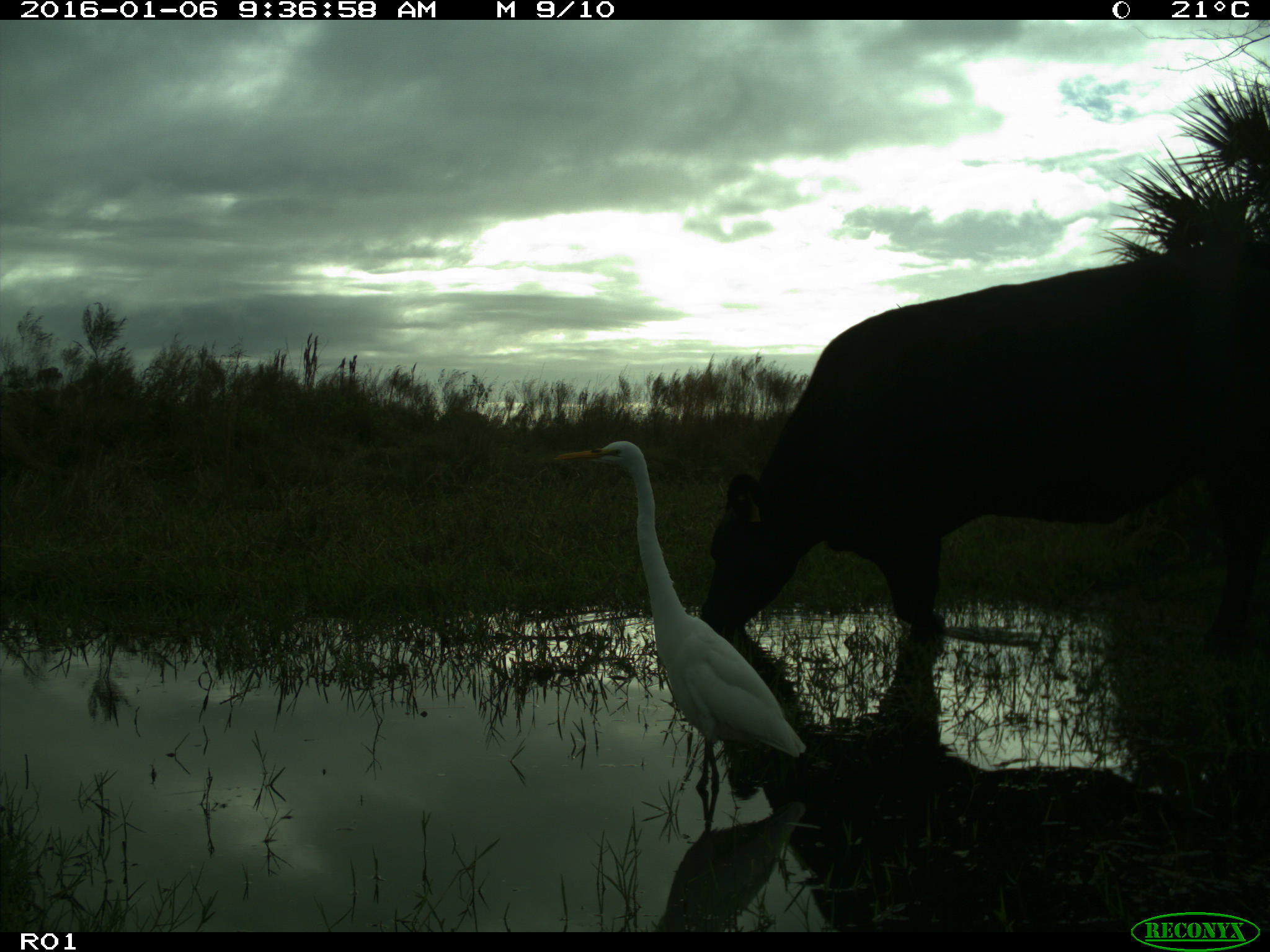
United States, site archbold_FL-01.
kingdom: Animalia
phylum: Chordata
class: Mammalia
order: Artiodactyla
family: Bovidae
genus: Bos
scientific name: Bos taurus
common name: domestic cow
Bos taurus (domestic cow).